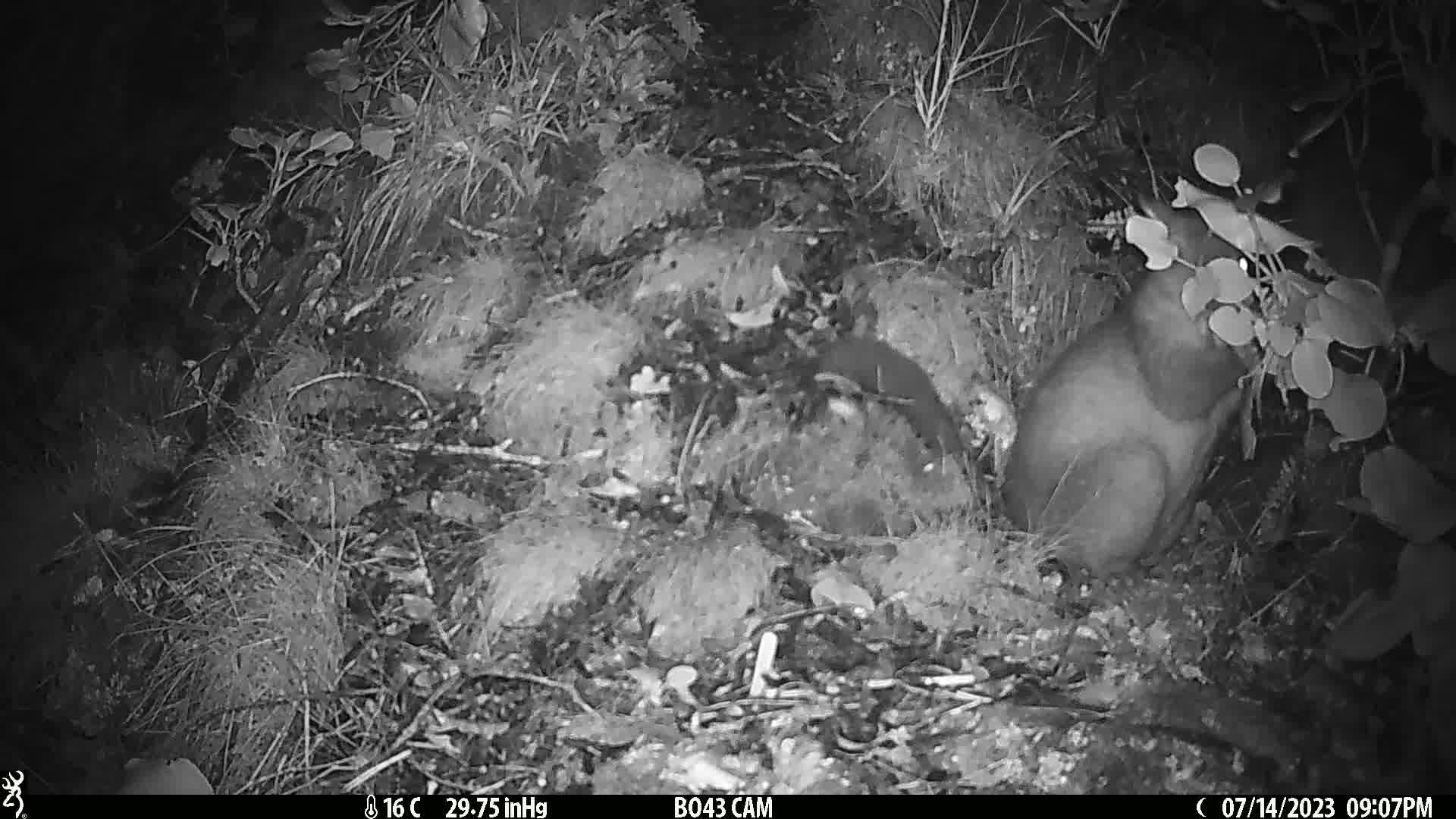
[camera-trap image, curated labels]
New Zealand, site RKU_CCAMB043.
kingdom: Animalia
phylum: Chordata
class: Mammalia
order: Diprotodontia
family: Phalangeridae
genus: Trichosurus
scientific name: Trichosurus vulpecula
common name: common brushtail possum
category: possum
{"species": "possum (common brushtail possum) (Trichosurus vulpecula)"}